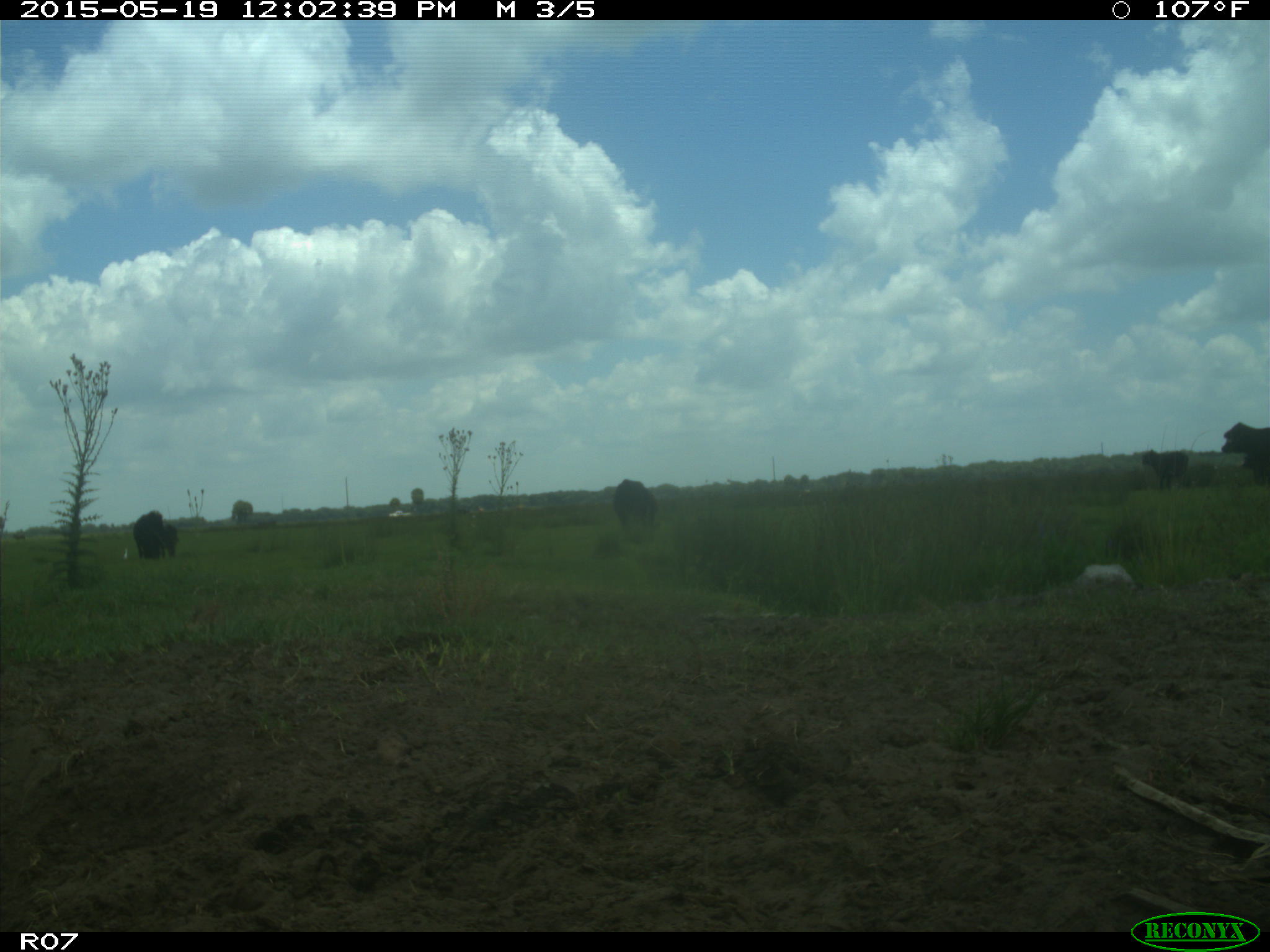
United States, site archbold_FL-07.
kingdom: Animalia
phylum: Chordata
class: Mammalia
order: Artiodactyla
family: Bovidae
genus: Bos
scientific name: Bos taurus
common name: domestic cow